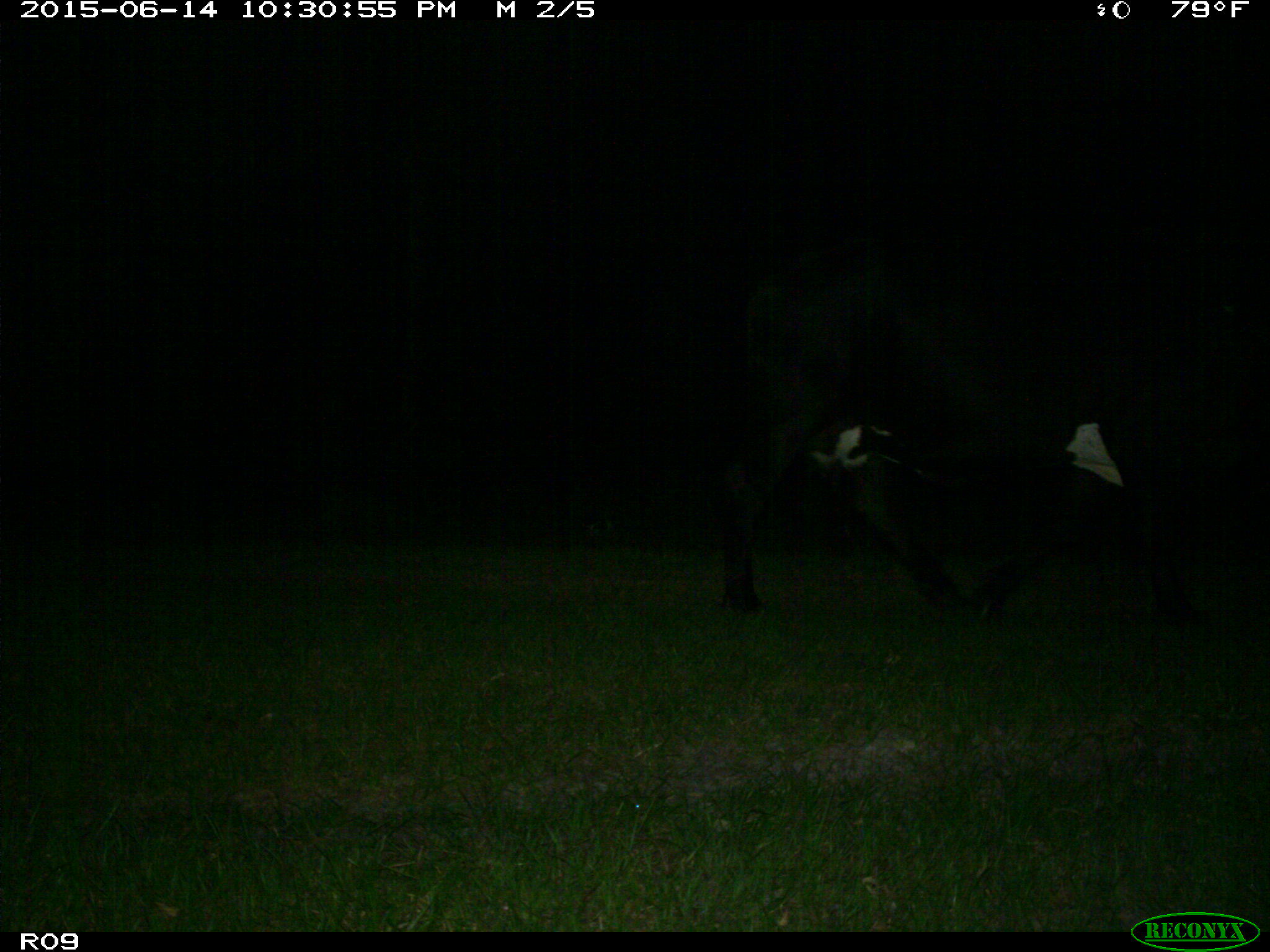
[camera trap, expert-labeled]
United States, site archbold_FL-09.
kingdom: Animalia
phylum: Chordata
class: Mammalia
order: Artiodactyla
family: Bovidae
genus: Bos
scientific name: Bos taurus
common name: domestic cow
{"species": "Bos taurus (domestic cow)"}